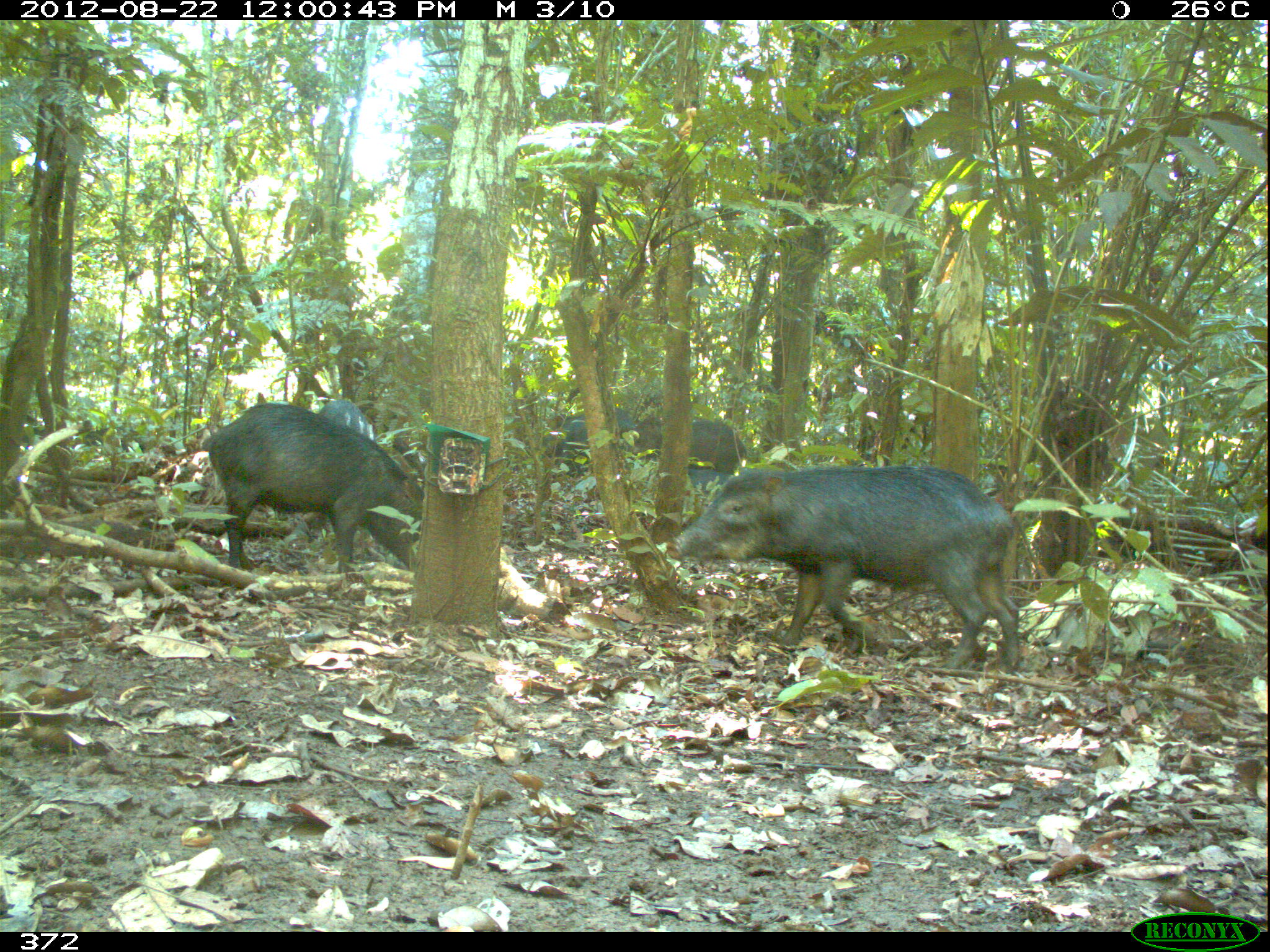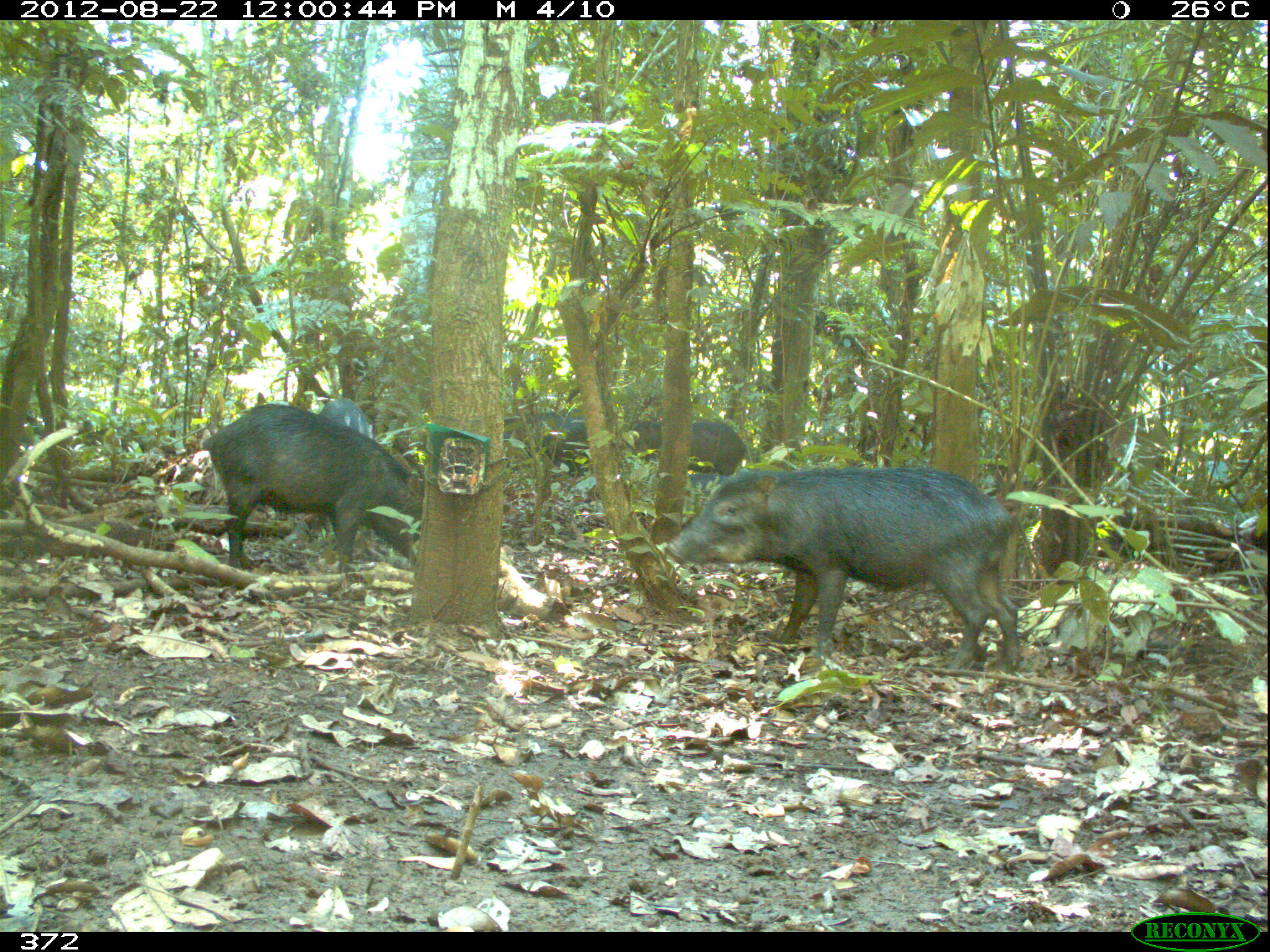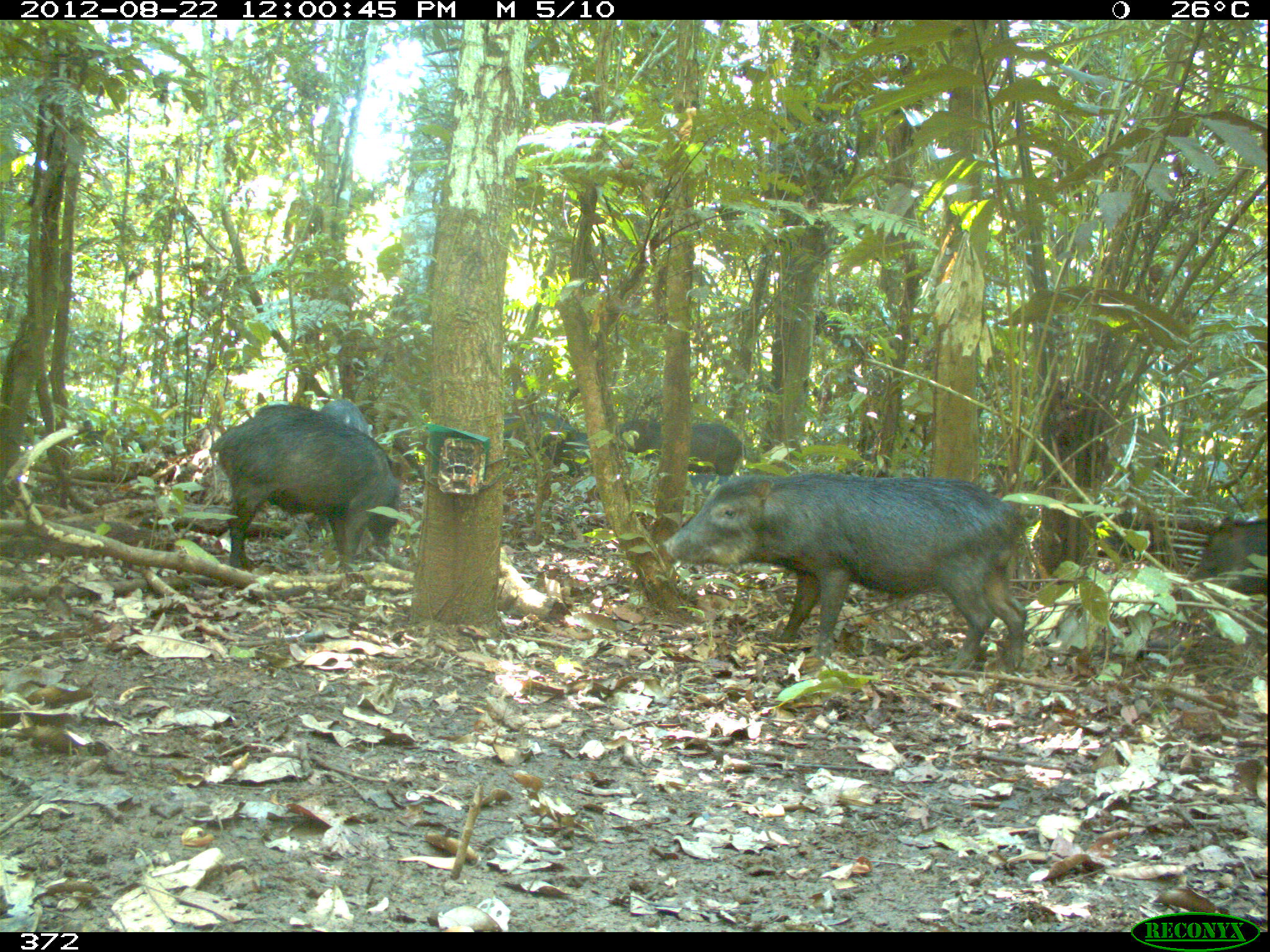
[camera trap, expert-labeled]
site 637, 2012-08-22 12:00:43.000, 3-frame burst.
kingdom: Animalia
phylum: Chordata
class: Mammalia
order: Artiodactyla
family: Tayassuidae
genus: Tayassu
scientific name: Tayassu pecari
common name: white-lipped peccary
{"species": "Tayassu pecari (white-lipped peccary)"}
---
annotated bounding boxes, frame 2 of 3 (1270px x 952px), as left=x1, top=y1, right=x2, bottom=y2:
tayassu pecari: left=662, top=463, right=1028, bottom=684; left=199, top=400, right=426, bottom=599; left=614, top=416, right=746, bottom=477; left=531, top=409, right=589, bottom=476; left=320, top=393, right=374, bottom=439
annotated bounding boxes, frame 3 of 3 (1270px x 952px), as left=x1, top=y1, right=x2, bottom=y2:
tayassu pecari: left=661, top=470, right=1034, bottom=672; left=208, top=398, right=399, bottom=578; left=613, top=414, right=747, bottom=481; left=1179, top=508, right=1270, bottom=596; left=503, top=407, right=590, bottom=481; left=325, top=395, right=375, bottom=439; left=686, top=467, right=729, bottom=498